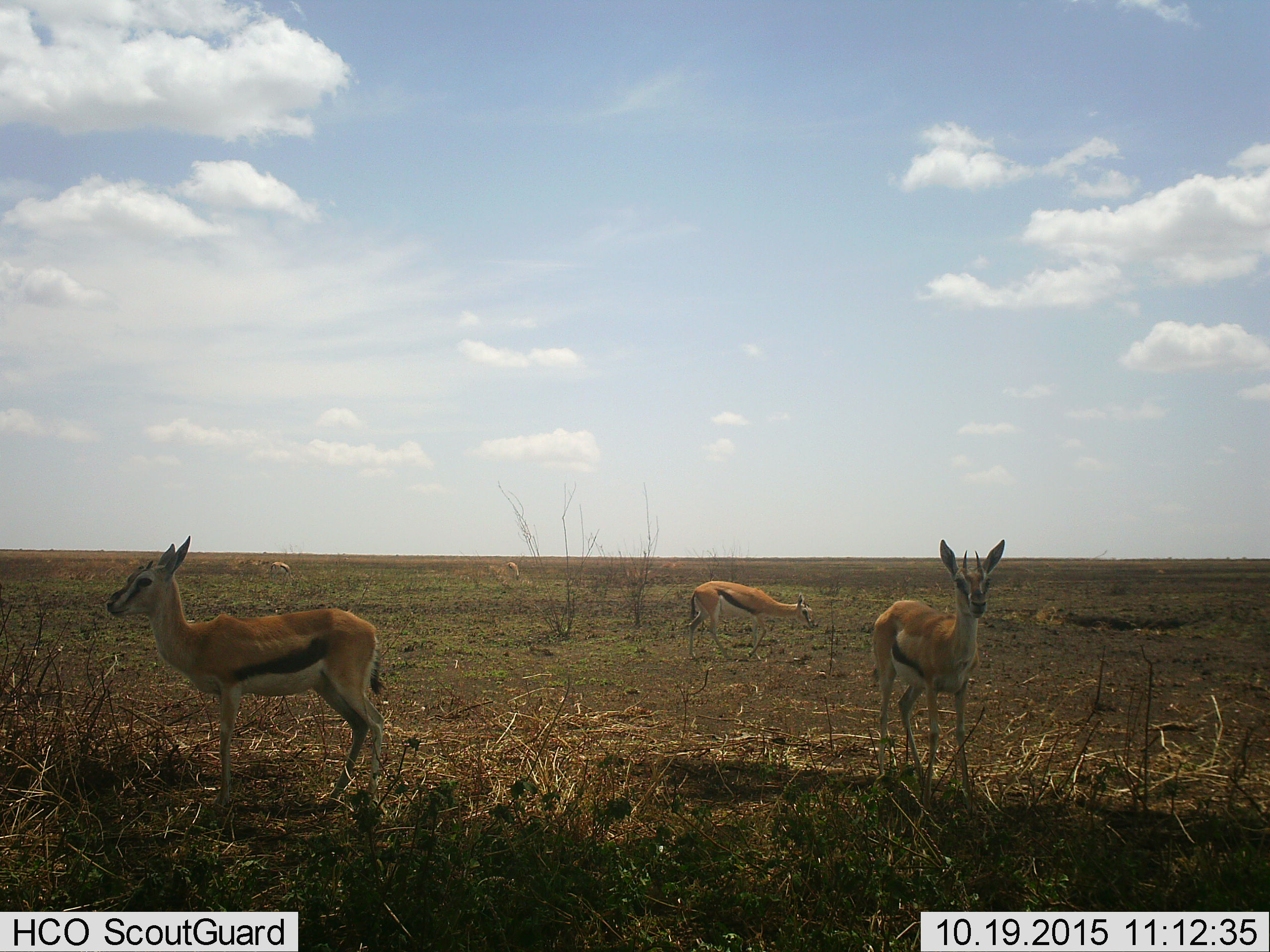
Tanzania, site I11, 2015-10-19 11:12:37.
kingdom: Animalia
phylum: Chordata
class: Mammalia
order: Artiodactyla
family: Bovidae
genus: Eudorcas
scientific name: Eudorcas thomsonii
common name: thomson's gazelle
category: gazellethomsons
Gazellethomsons (thomson's gazelle) (Eudorcas thomsonii), count 5. Behavior (volunteer vote fractions): standing 90%, resting 0%, moving 30%, interacting 0%. Young present (vote fraction): 0%. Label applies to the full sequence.